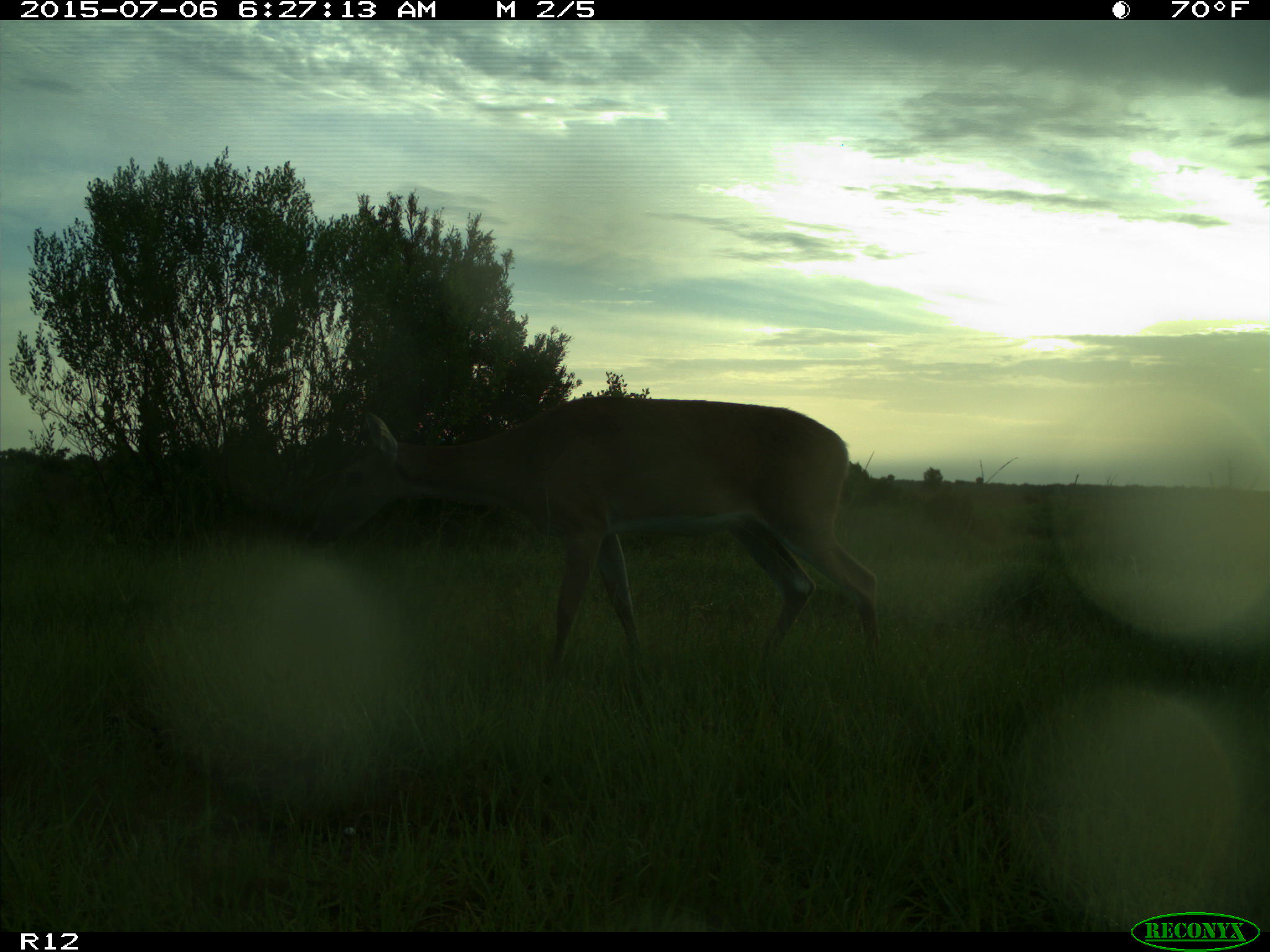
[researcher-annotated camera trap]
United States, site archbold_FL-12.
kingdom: Animalia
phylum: Chordata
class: Mammalia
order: Artiodactyla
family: Cervidae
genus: Odocoileus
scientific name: Odocoileus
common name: deer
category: unidentified deer